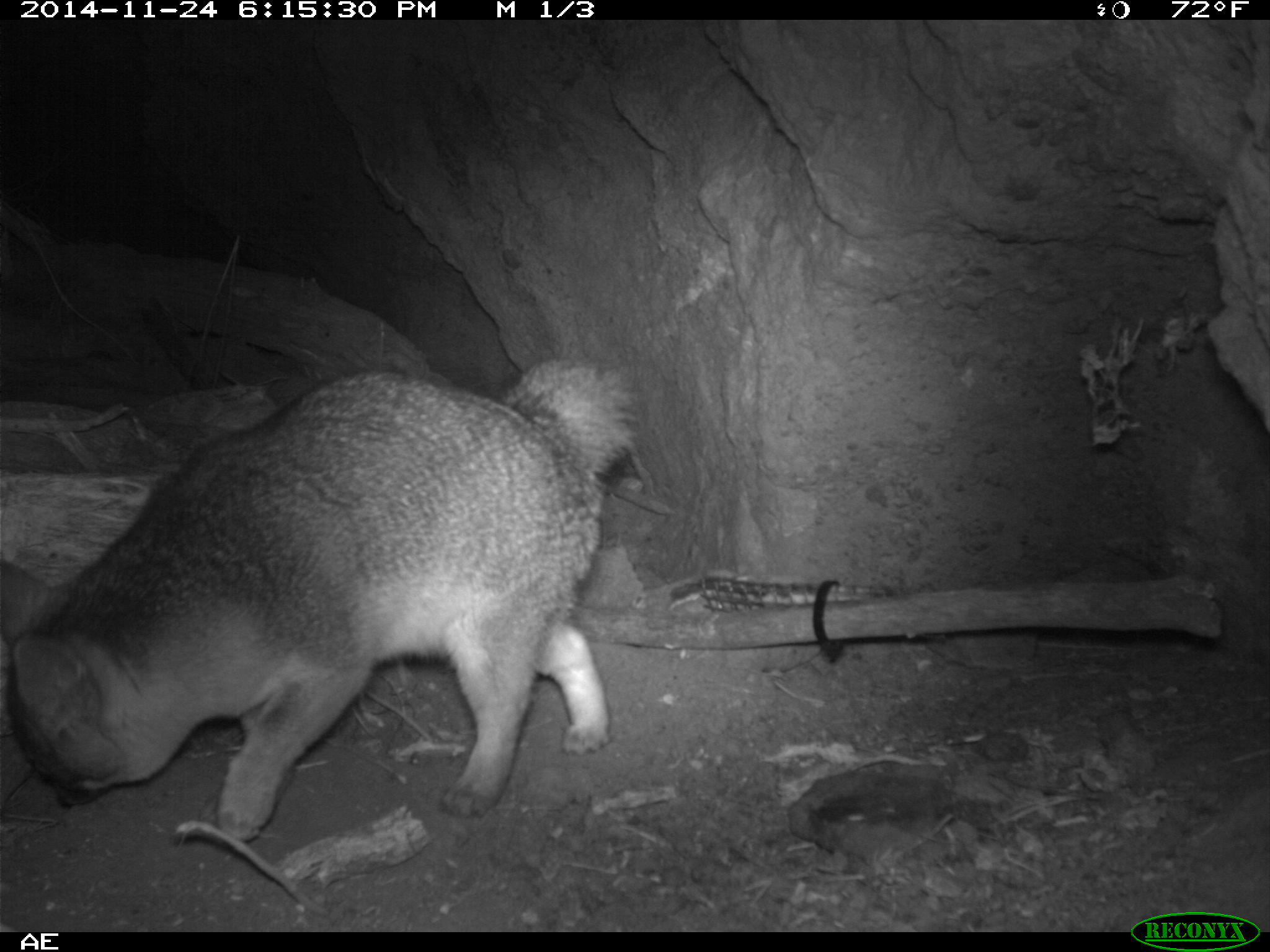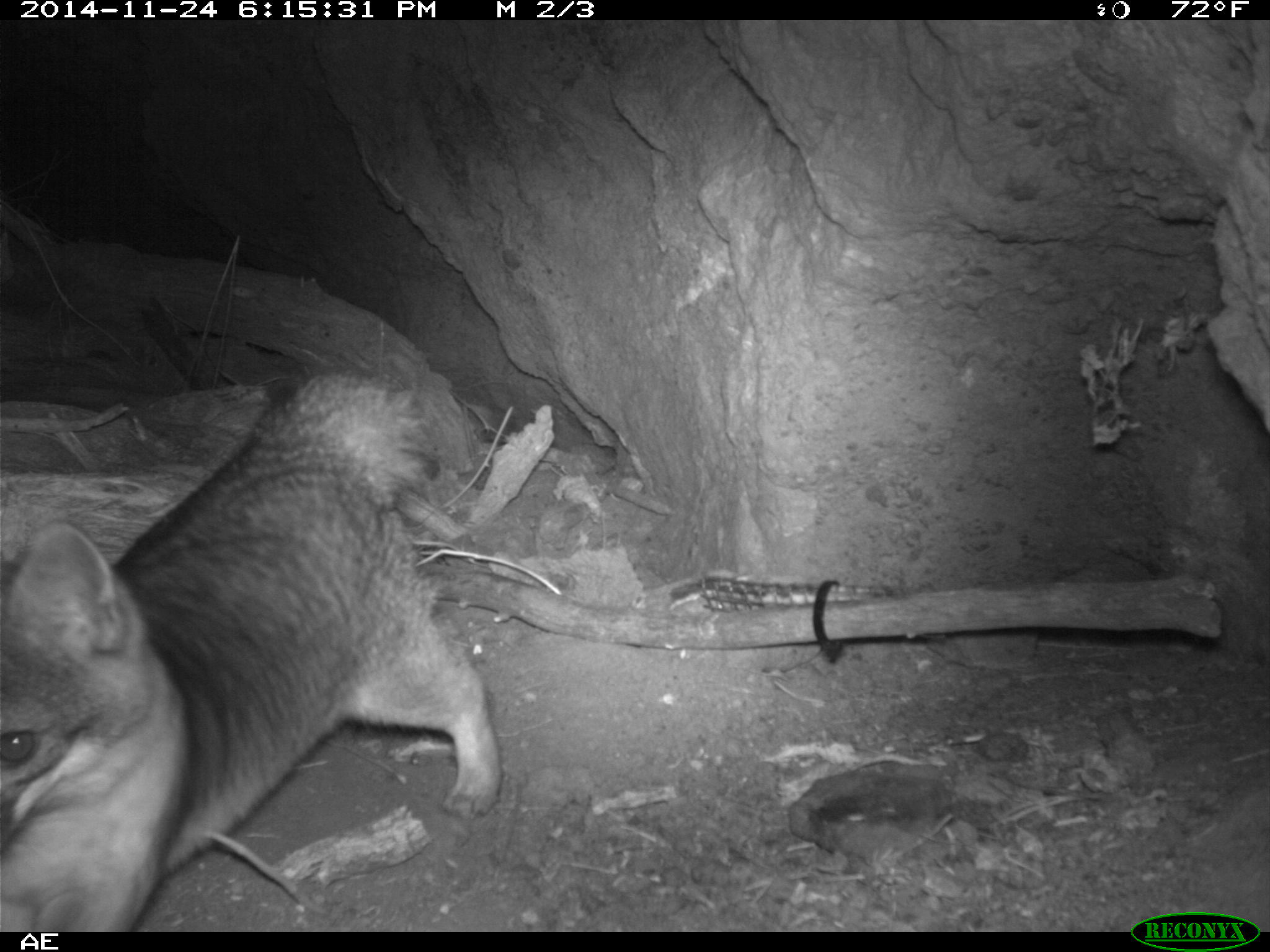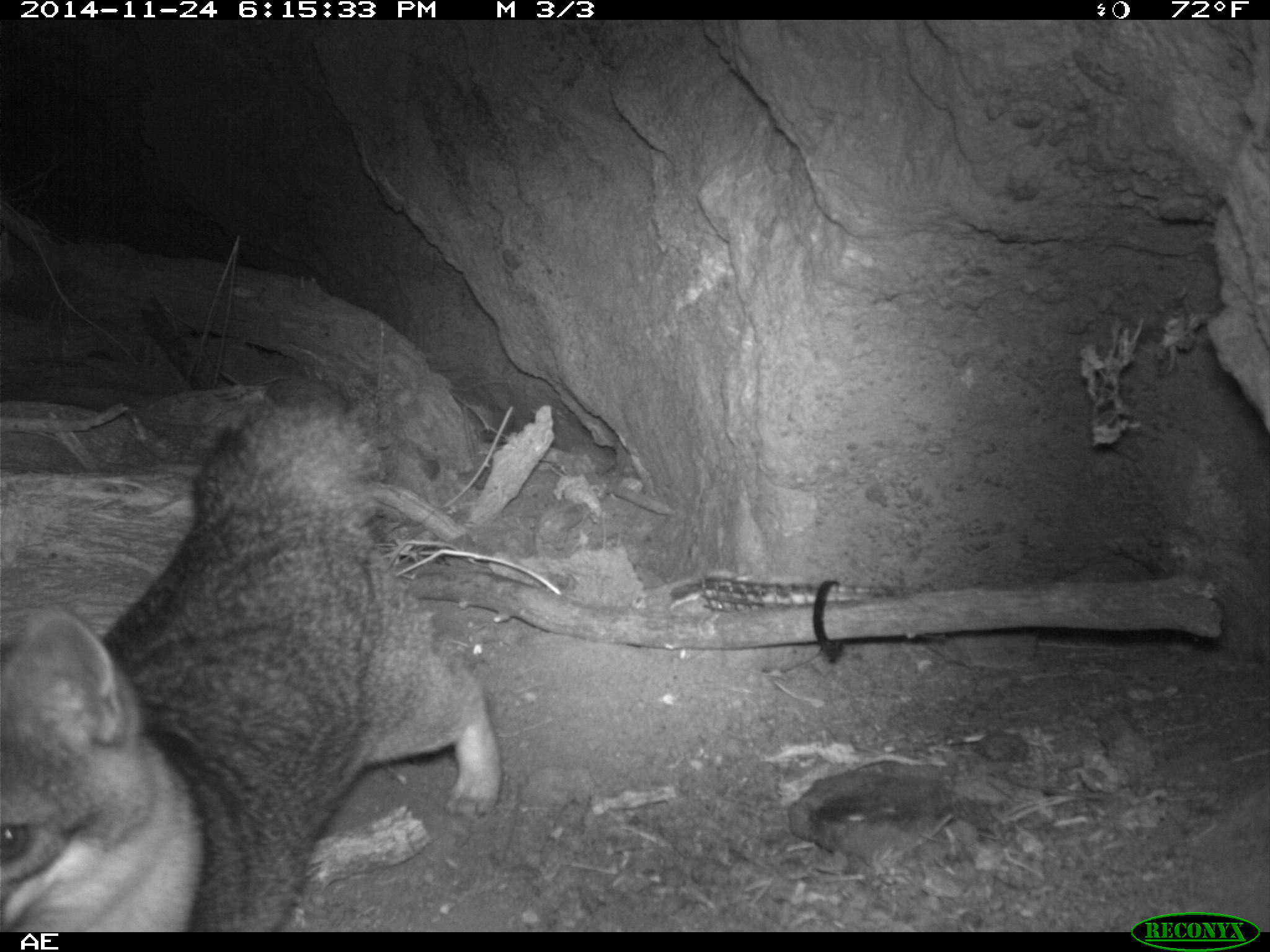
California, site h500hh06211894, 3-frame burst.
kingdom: Animalia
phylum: Chordata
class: Mammalia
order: Carnivora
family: Canidae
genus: Urocyon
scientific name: Urocyon littoralis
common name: island fox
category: fox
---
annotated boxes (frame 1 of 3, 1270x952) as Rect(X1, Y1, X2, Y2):
fox: Rect(0, 356, 640, 841)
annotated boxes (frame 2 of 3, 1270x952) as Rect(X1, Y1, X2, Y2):
fox: Rect(0, 374, 500, 930)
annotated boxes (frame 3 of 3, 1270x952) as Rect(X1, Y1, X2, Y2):
fox: Rect(0, 396, 499, 932)